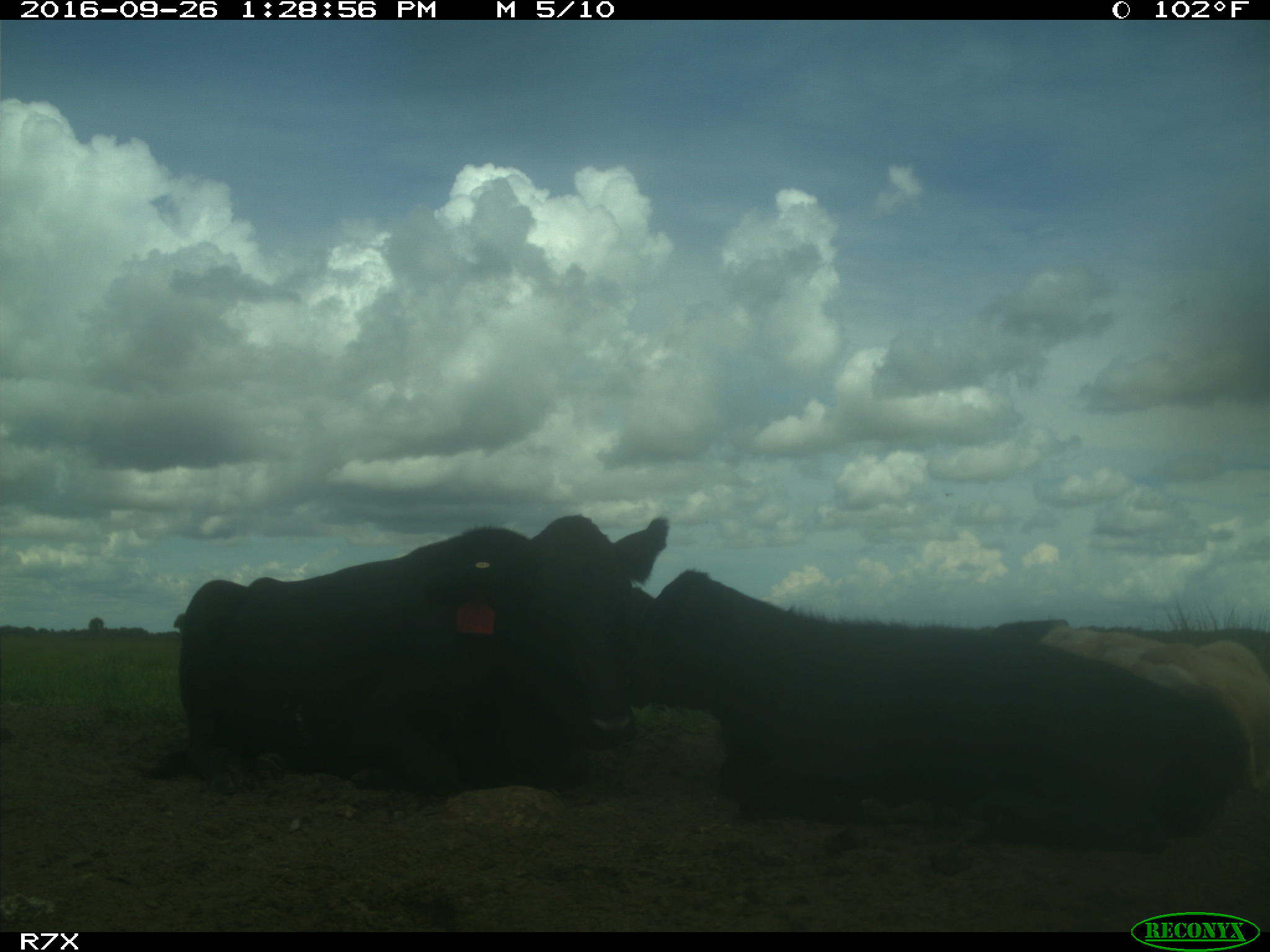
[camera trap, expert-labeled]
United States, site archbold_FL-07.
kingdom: Animalia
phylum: Chordata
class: Mammalia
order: Artiodactyla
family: Bovidae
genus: Bos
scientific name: Bos taurus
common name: domestic cow